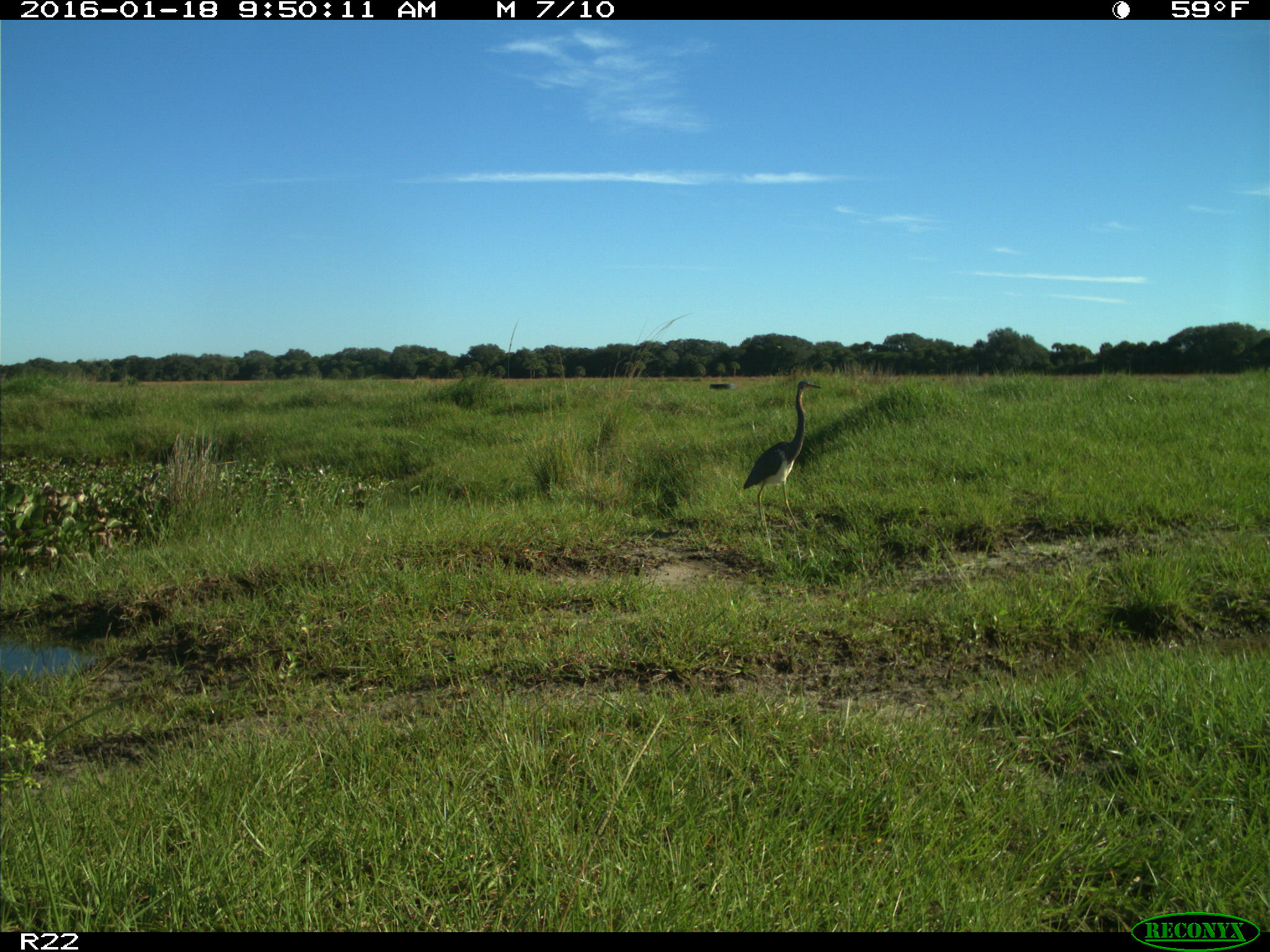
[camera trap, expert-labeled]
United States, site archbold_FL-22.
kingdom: Animalia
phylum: Chordata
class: Aves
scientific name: Aves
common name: birds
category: unidentified bird